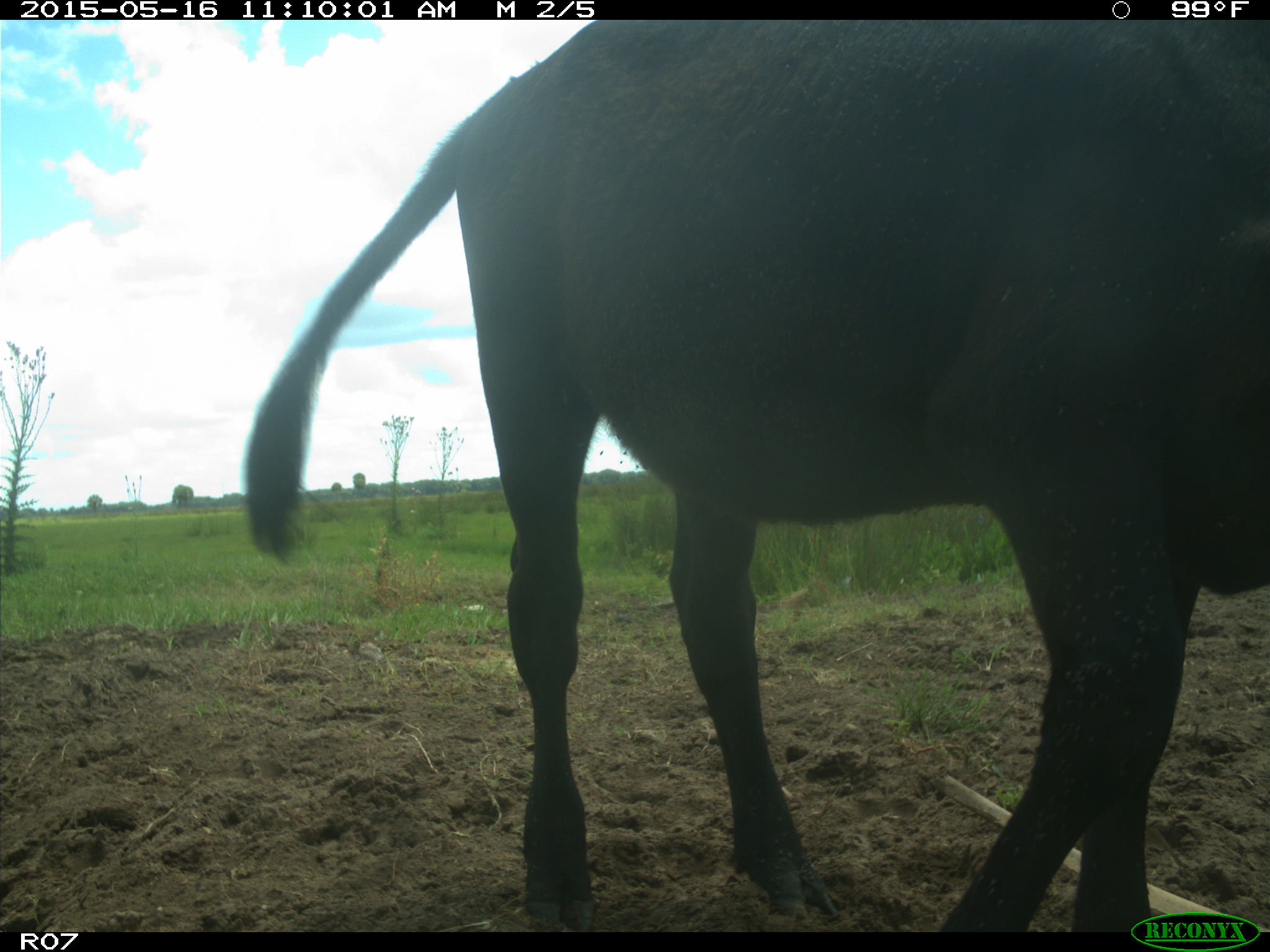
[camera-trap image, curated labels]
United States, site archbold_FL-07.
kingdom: Animalia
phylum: Chordata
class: Mammalia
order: Artiodactyla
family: Bovidae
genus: Bos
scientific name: Bos taurus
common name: domestic cow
Bos taurus (domestic cow).